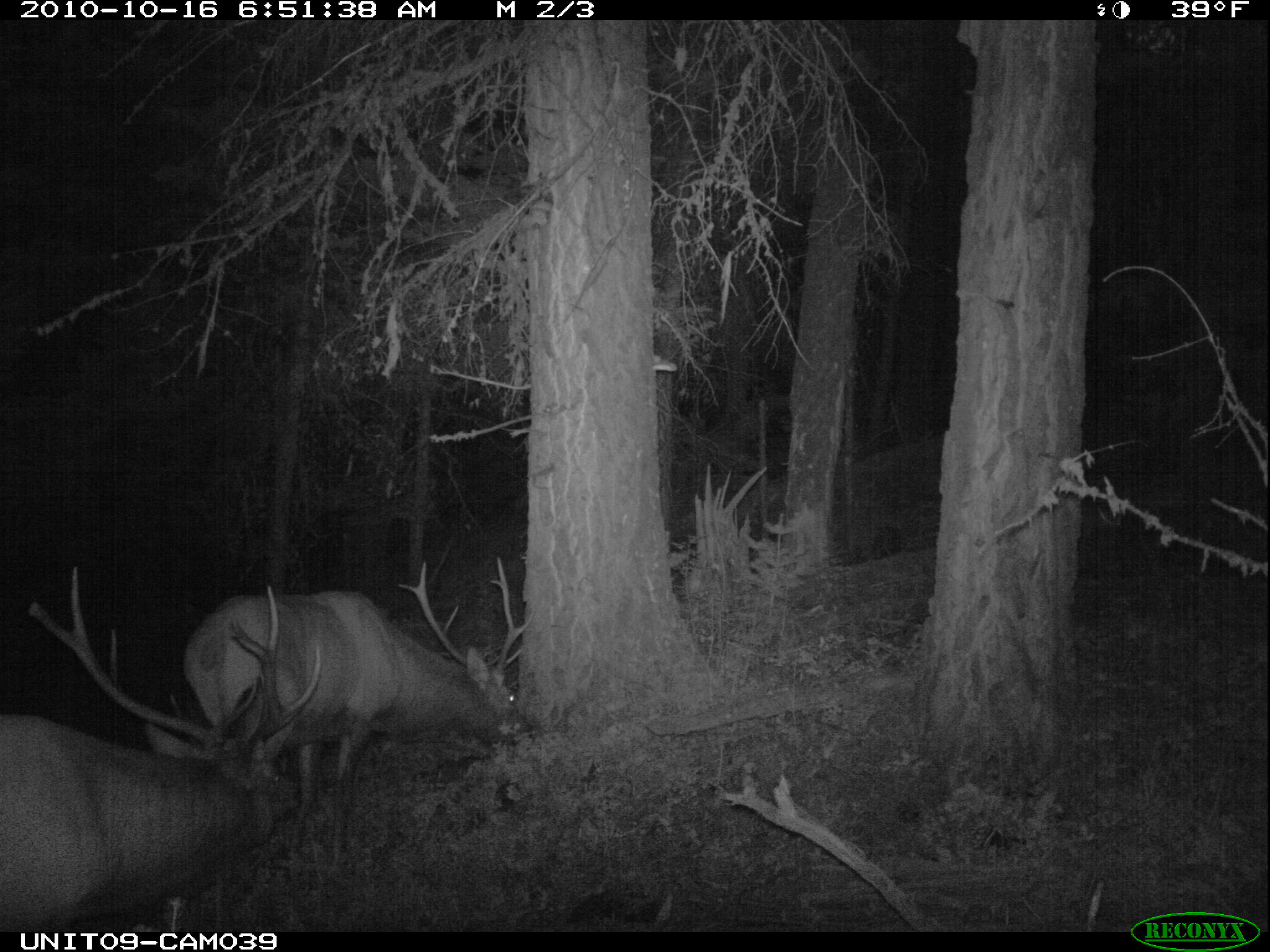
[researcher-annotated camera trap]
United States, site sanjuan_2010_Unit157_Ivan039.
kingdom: Animalia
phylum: Chordata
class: Mammalia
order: Artiodactyla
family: Cervidae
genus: Cervus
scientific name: Cervus elaphus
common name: red deer